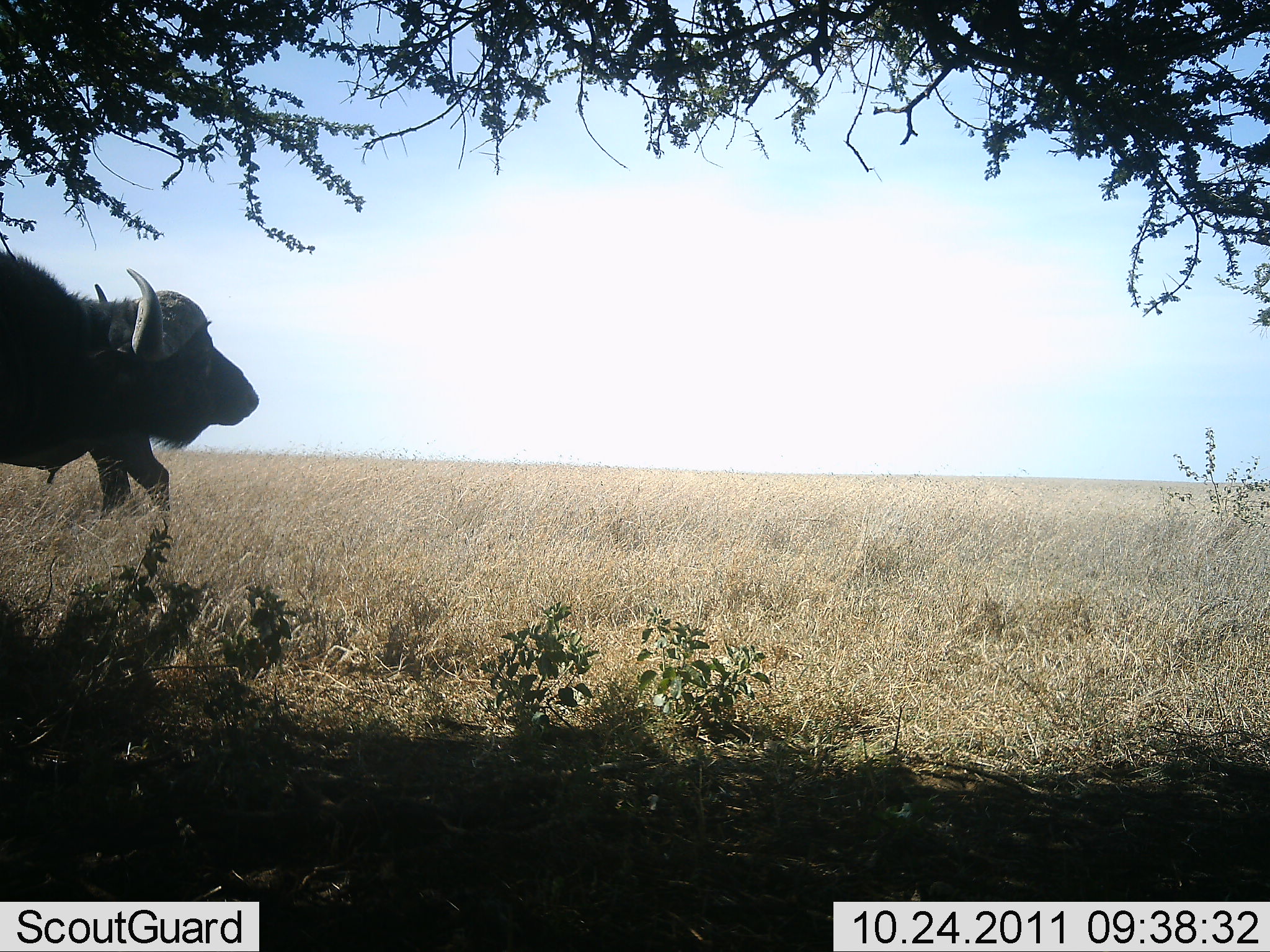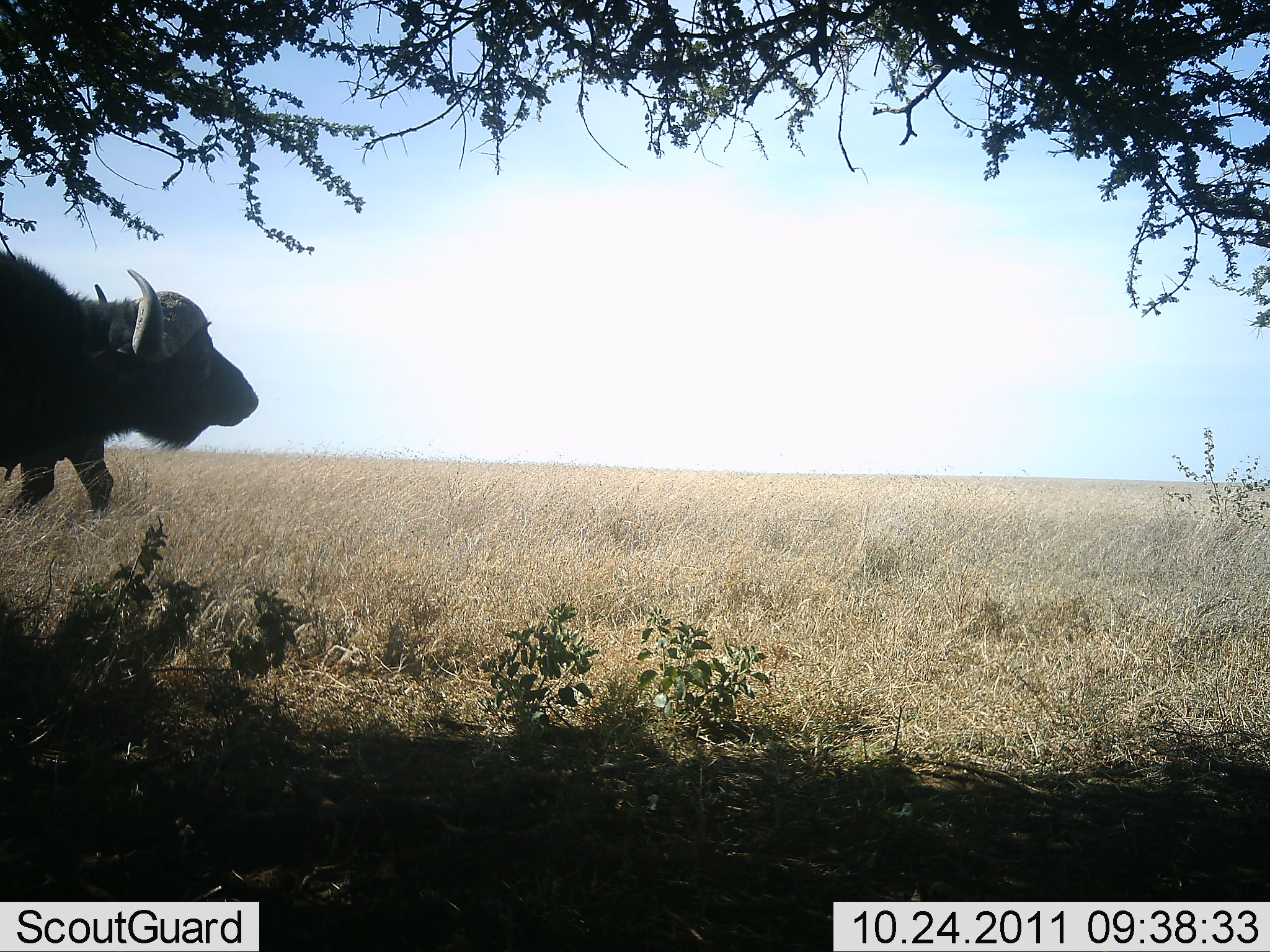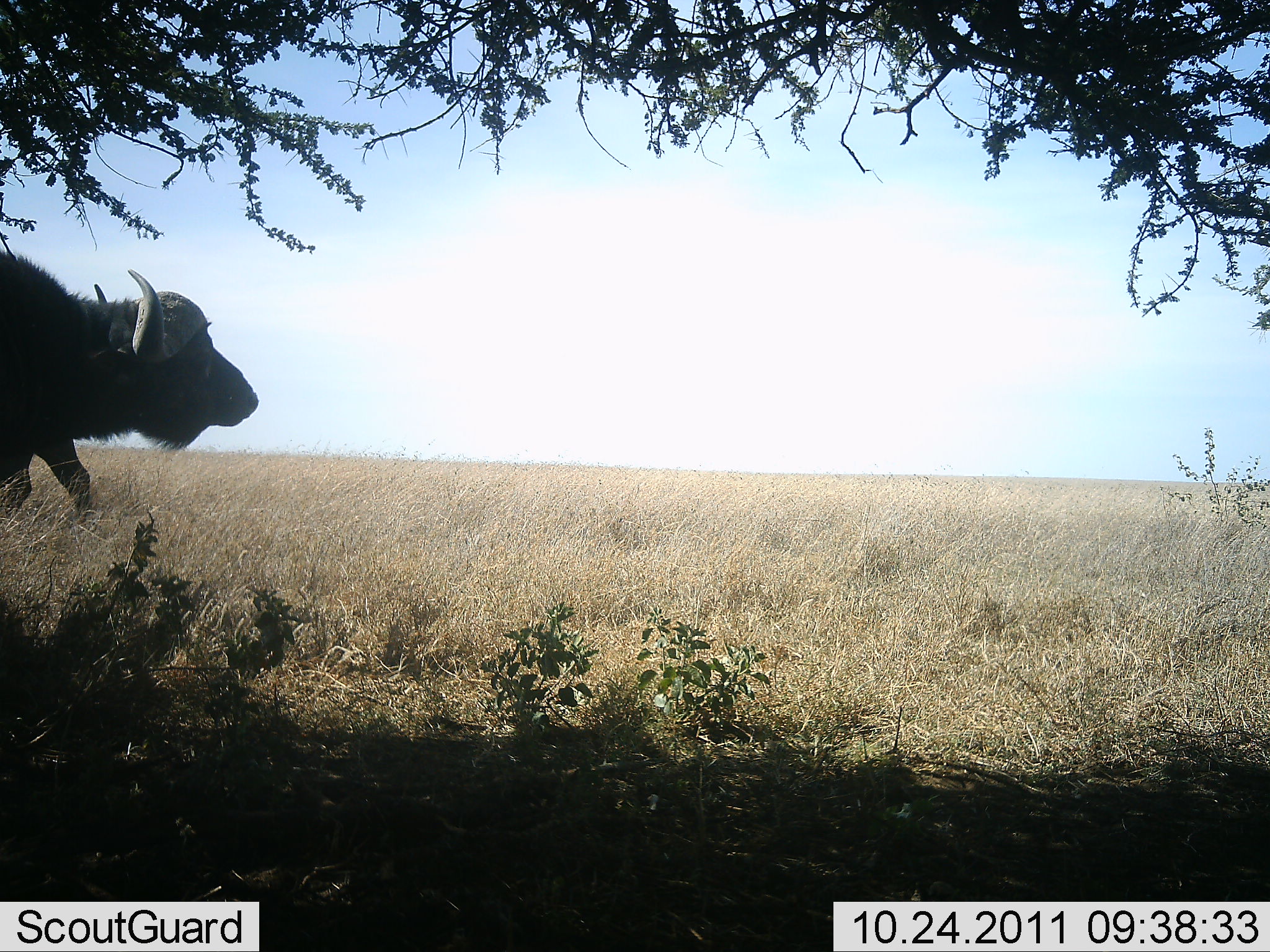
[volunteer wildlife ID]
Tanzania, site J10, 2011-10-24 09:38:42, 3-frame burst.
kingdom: Animalia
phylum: Chordata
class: Mammalia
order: Artiodactyla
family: Bovidae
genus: Syncerus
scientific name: Syncerus caffer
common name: cape buffalo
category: buffalo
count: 2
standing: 85%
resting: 0%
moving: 62%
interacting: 0%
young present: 0%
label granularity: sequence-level